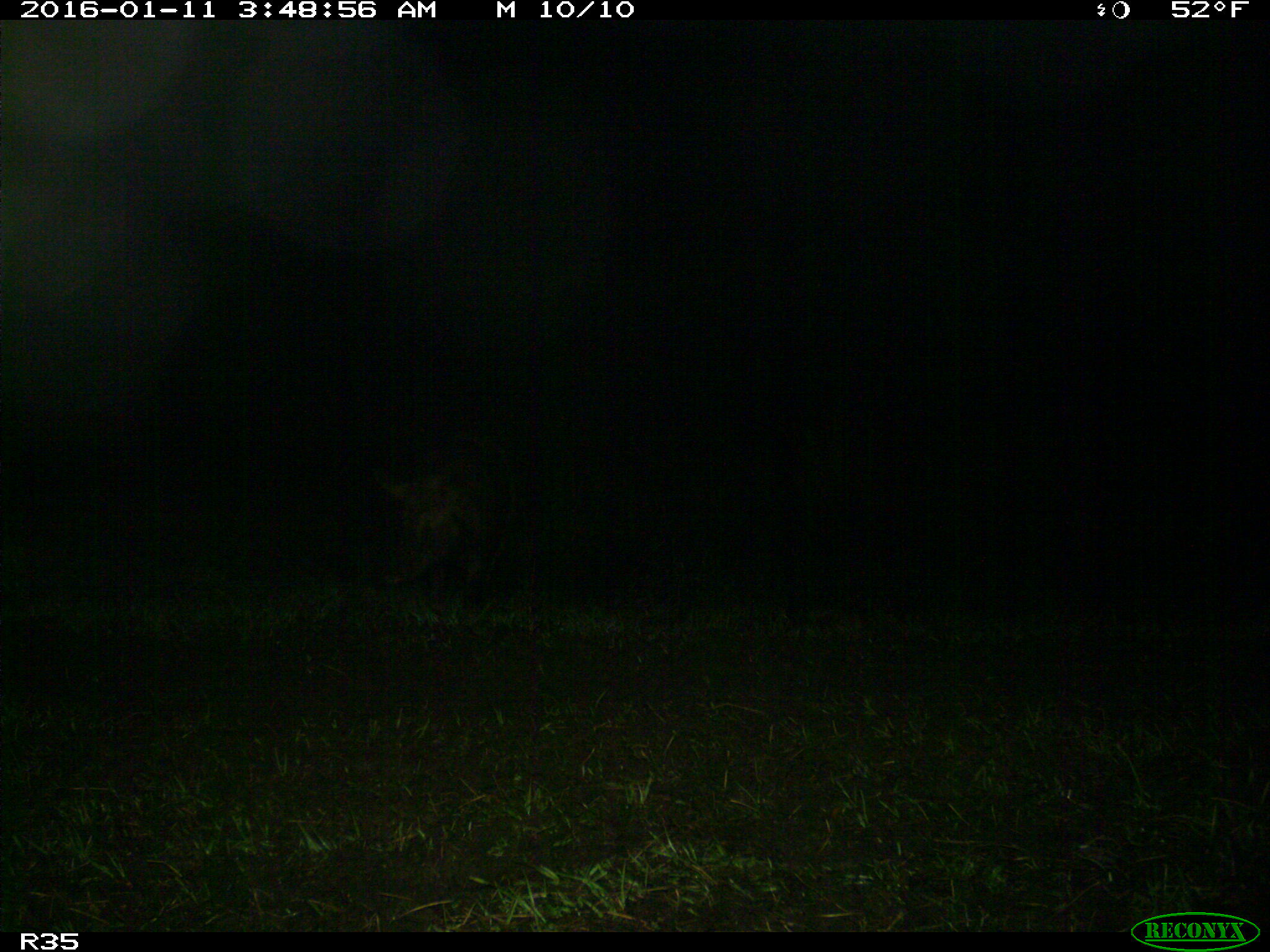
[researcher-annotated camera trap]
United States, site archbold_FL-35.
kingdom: Animalia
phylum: Chordata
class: Mammalia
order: Artiodactyla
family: Suidae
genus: Sus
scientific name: Sus scrofa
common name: wild boar